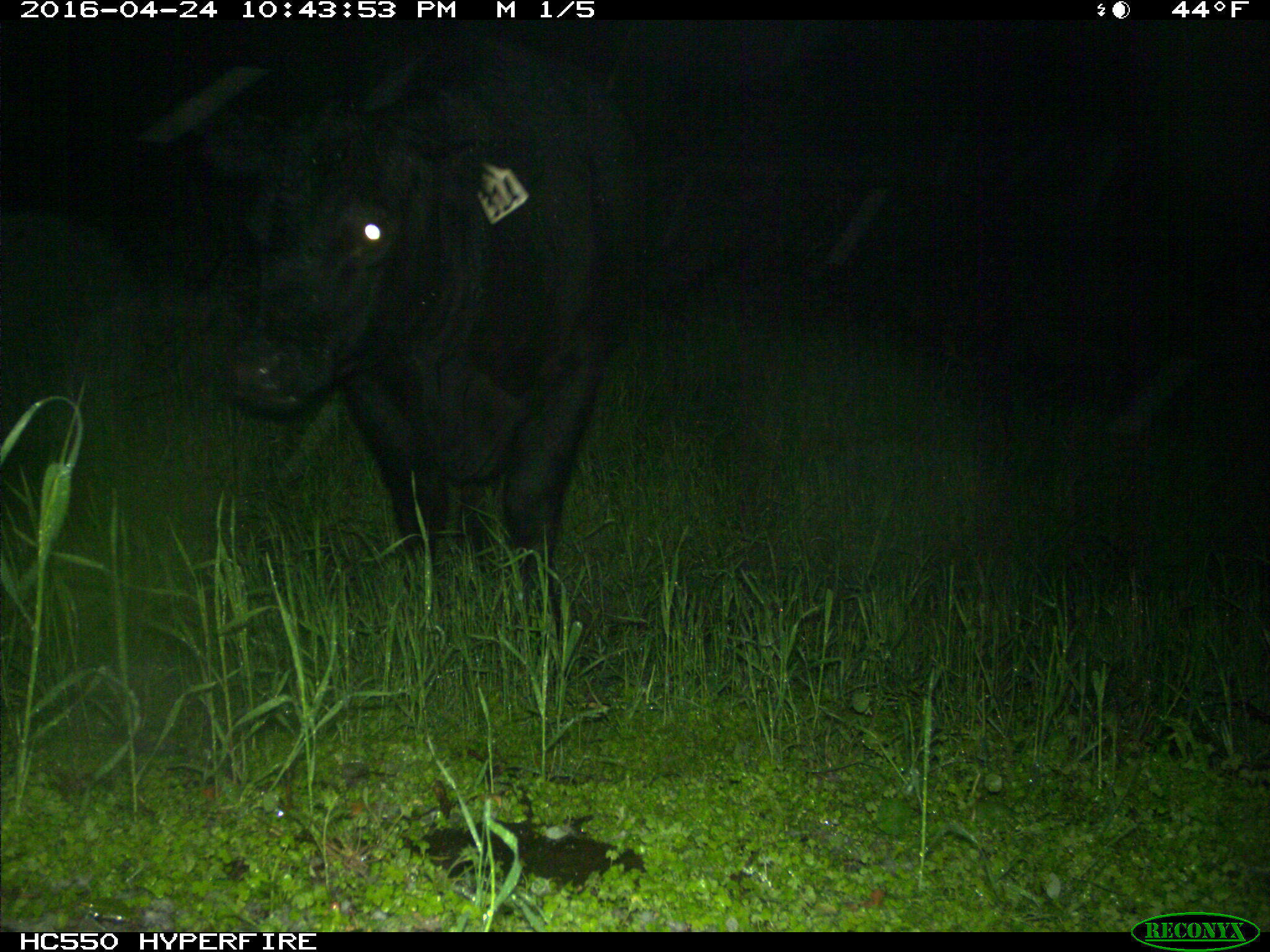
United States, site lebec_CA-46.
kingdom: Animalia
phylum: Chordata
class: Mammalia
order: Artiodactyla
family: Bovidae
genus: Bos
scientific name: Bos taurus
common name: domestic cow